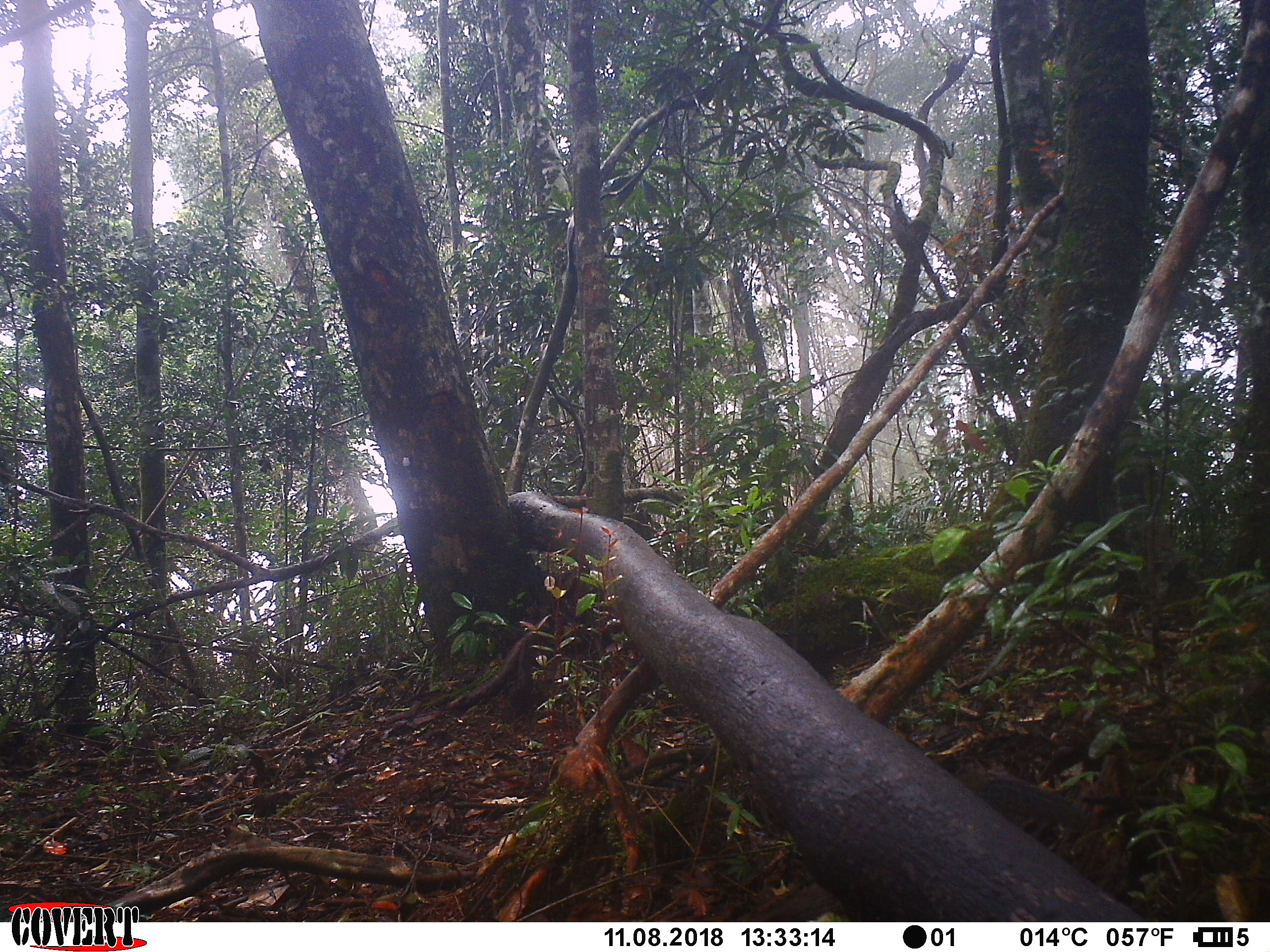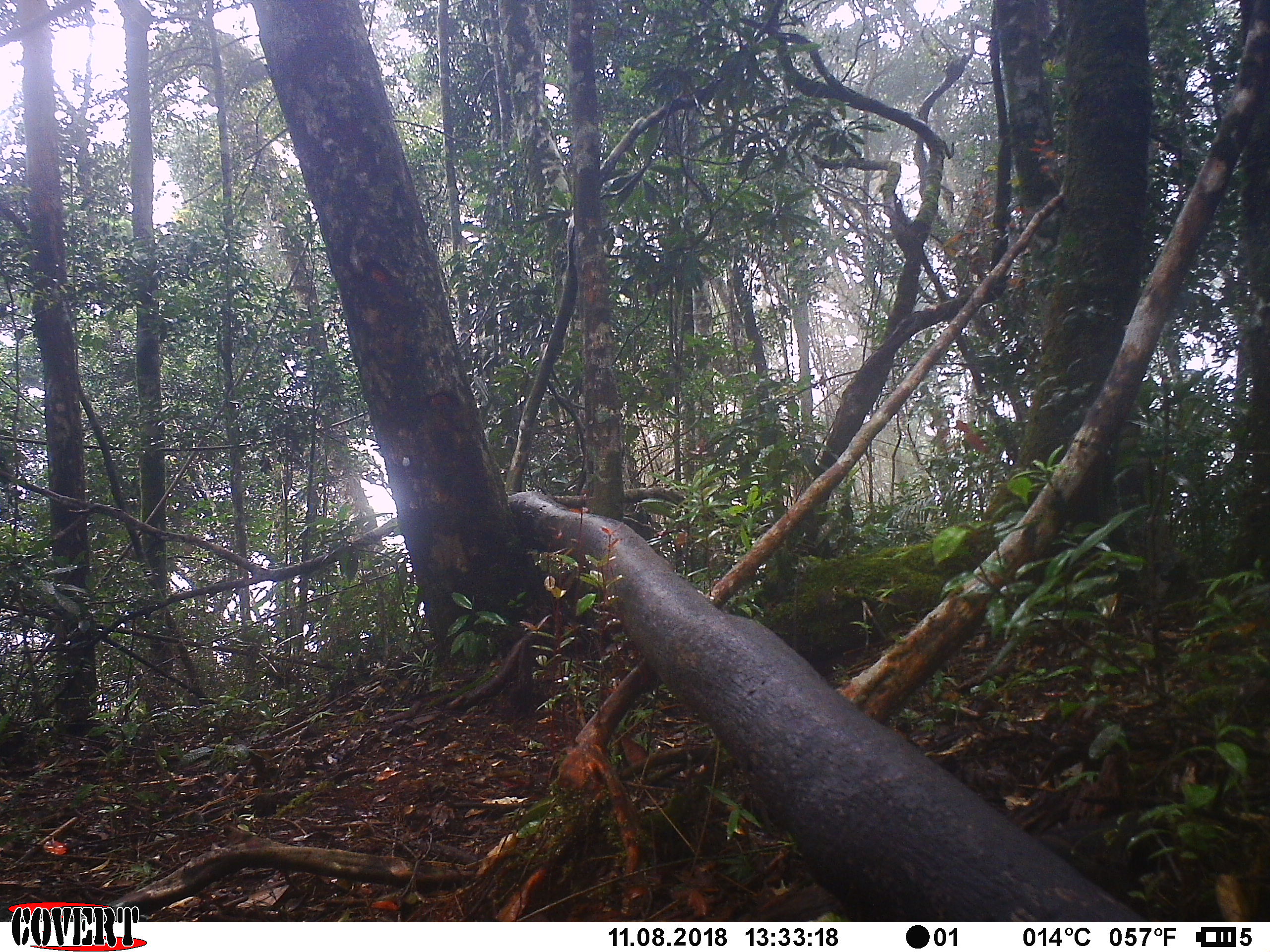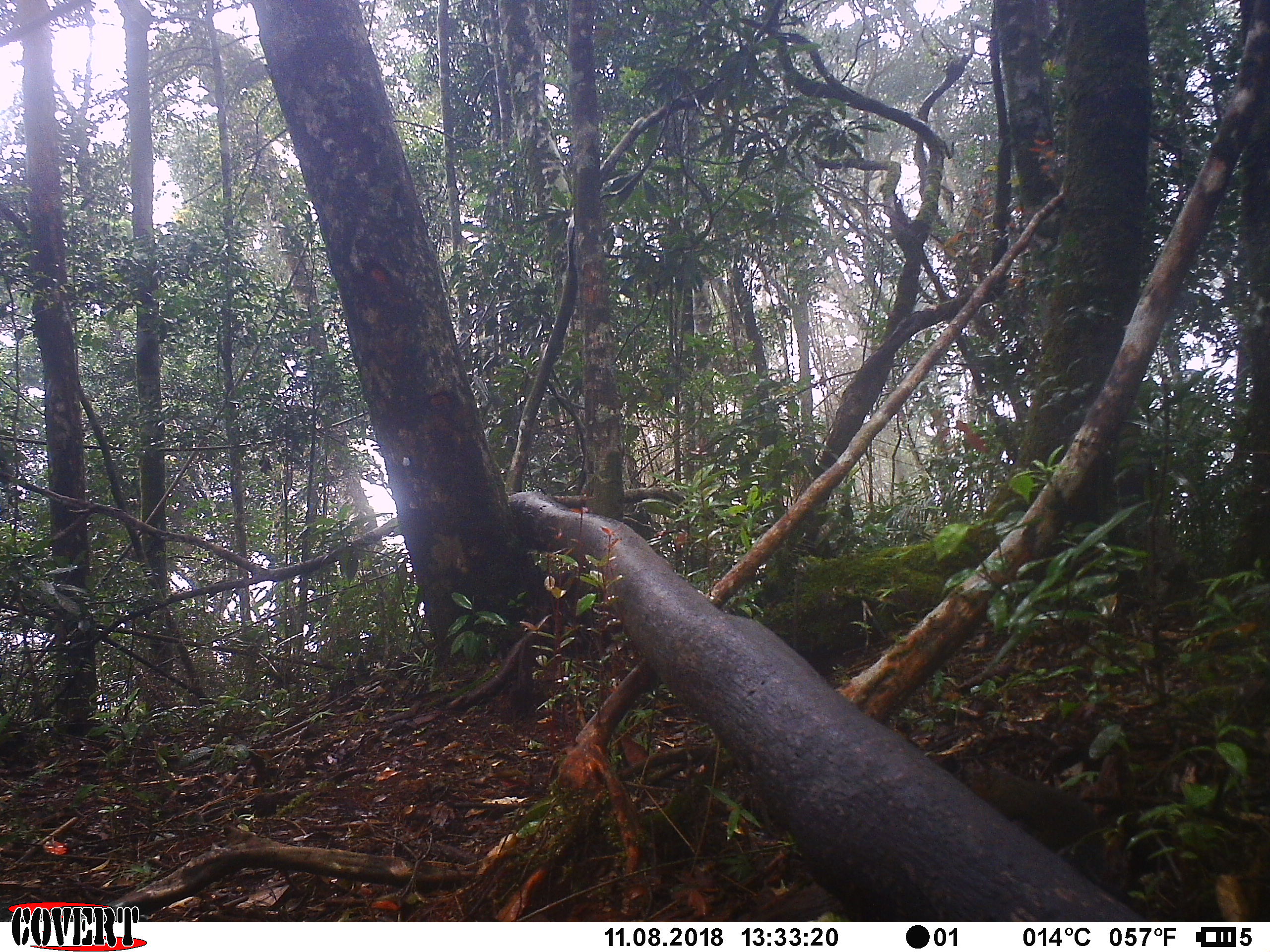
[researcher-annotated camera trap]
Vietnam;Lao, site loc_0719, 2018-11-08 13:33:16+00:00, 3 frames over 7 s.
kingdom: Animalia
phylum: Chordata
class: Mammalia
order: Rodentia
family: Sciuridae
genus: Dremomys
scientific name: Dremomys rufigenis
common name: red-cheeked squirrel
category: red cheeked squirrel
Red cheeked squirrel (red-cheeked squirrel) (Dremomys rufigenis). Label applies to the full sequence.